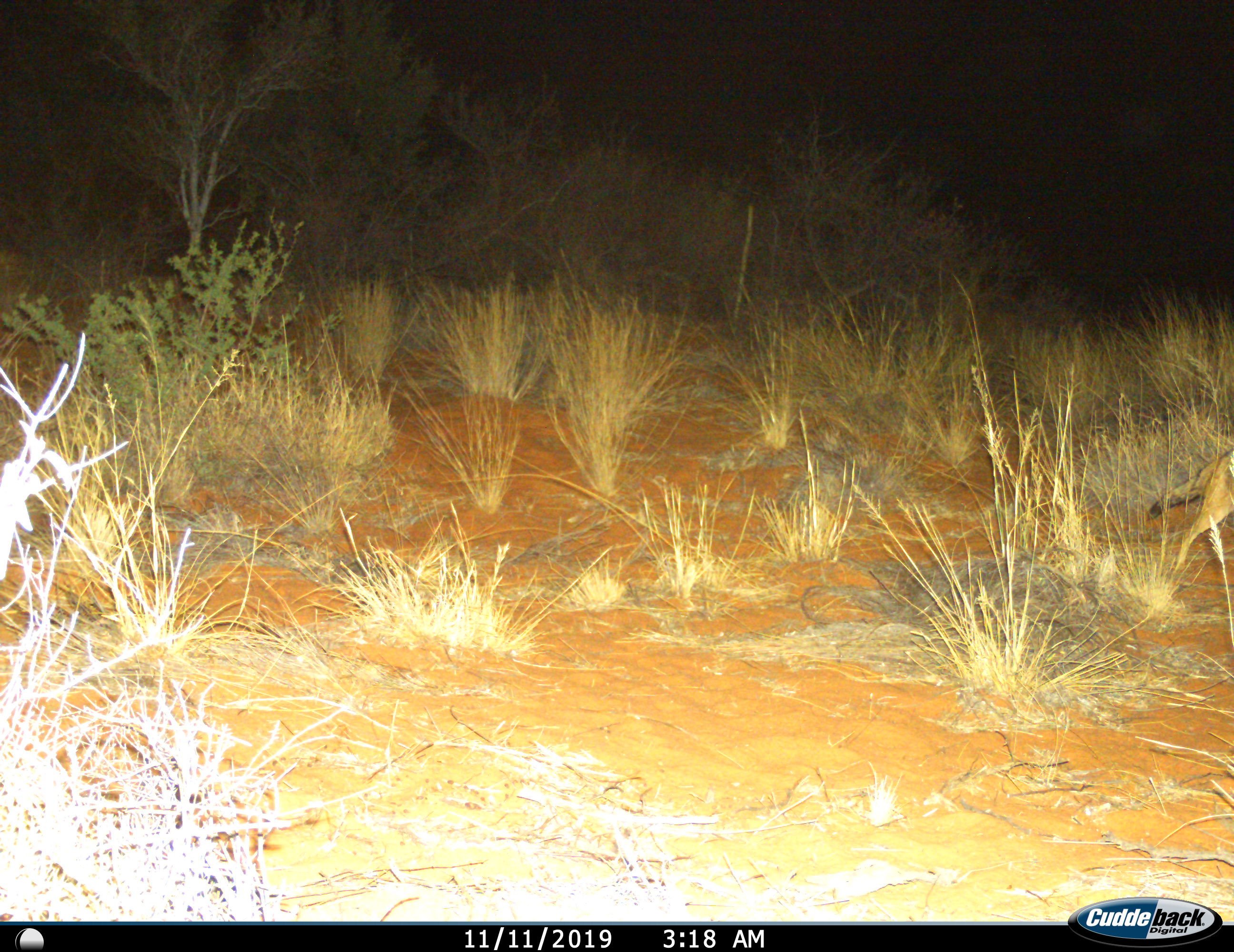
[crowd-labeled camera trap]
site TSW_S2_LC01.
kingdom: Animalia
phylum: Chordata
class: Mammalia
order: Carnivora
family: Canidae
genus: Lupulella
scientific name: Lupulella mesomelas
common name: black-backed jackal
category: jackalblackbacked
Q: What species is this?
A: Jackalblackbacked (black-backed jackal) (Lupulella mesomelas).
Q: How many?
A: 1.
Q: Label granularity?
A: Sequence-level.